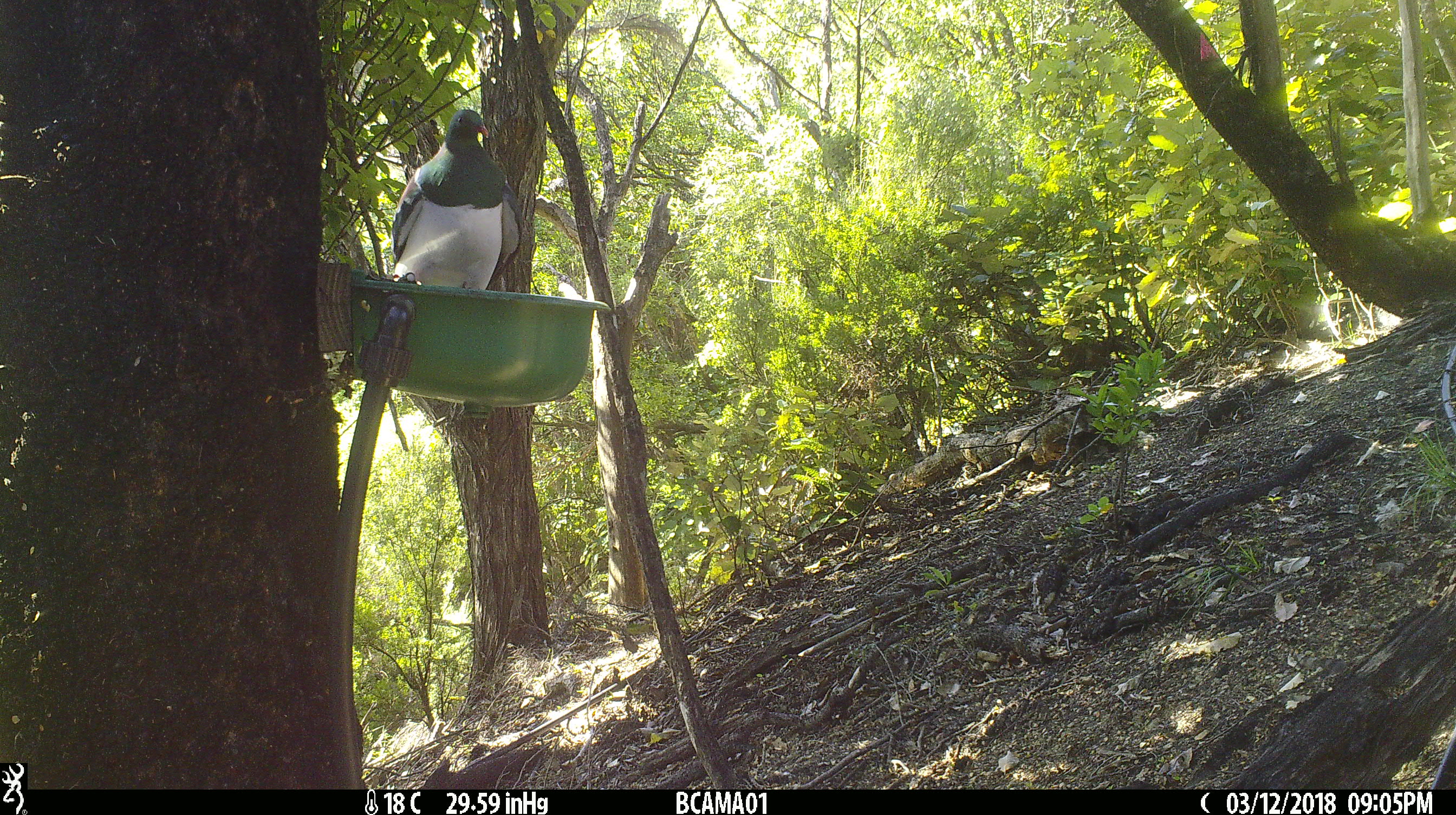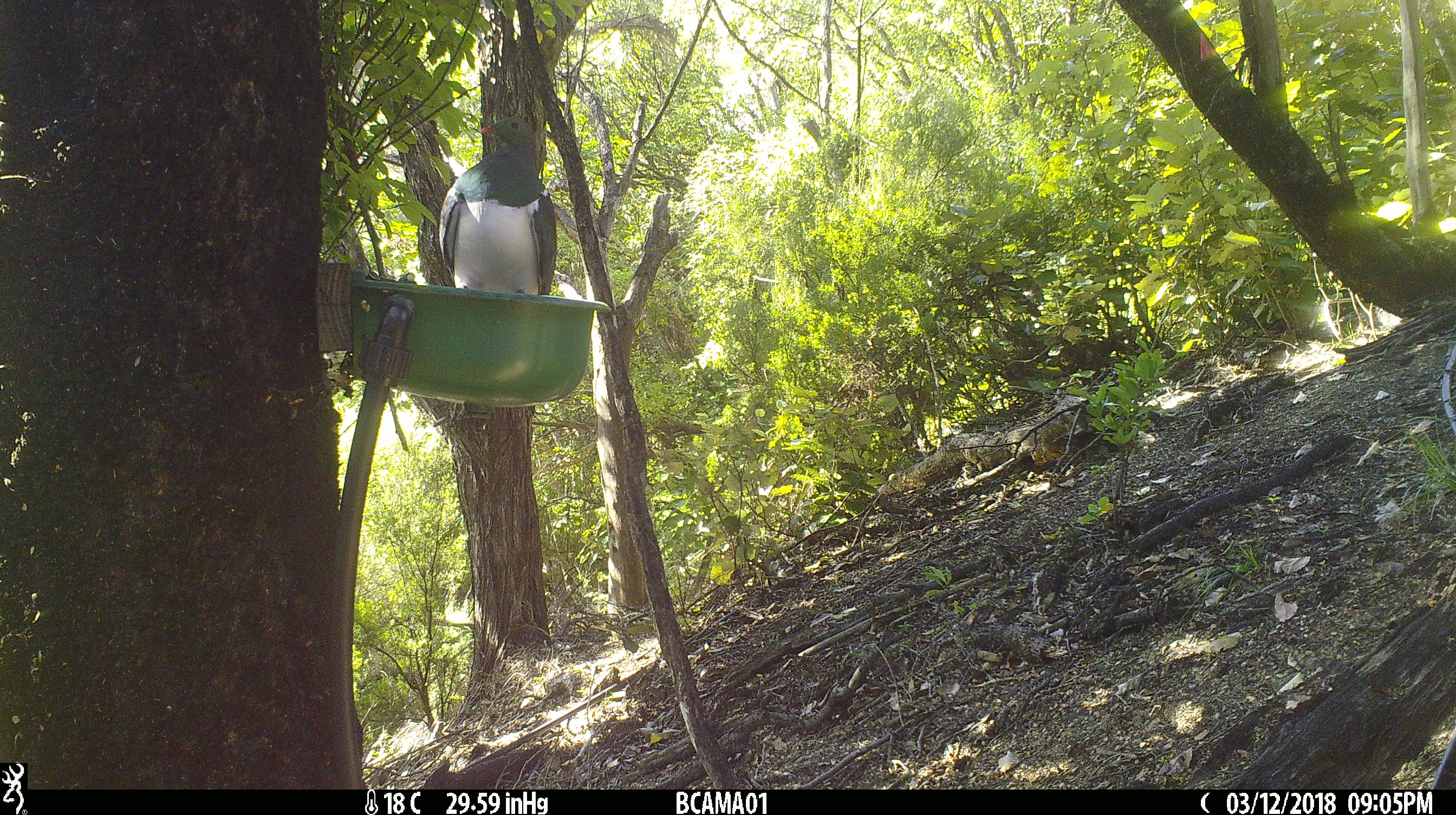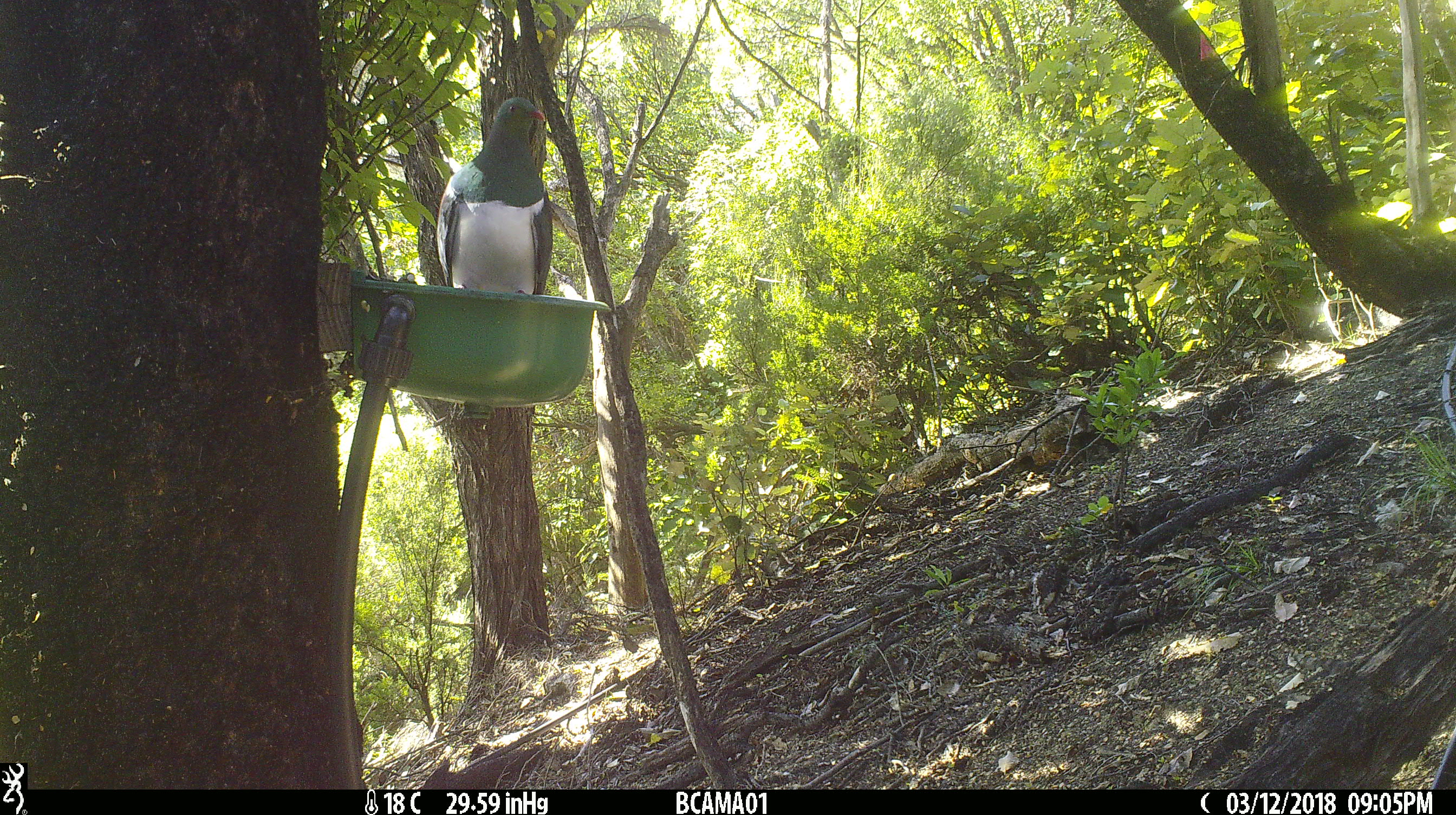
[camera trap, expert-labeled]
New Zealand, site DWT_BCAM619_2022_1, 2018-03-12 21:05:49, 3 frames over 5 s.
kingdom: Animalia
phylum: Chordata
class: Aves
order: Columbiformes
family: Columbidae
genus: Hemiphaga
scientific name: Hemiphaga novaeseelandiae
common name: new zealand pigeon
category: kereru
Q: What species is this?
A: Kereru (new zealand pigeon) (Hemiphaga novaeseelandiae).